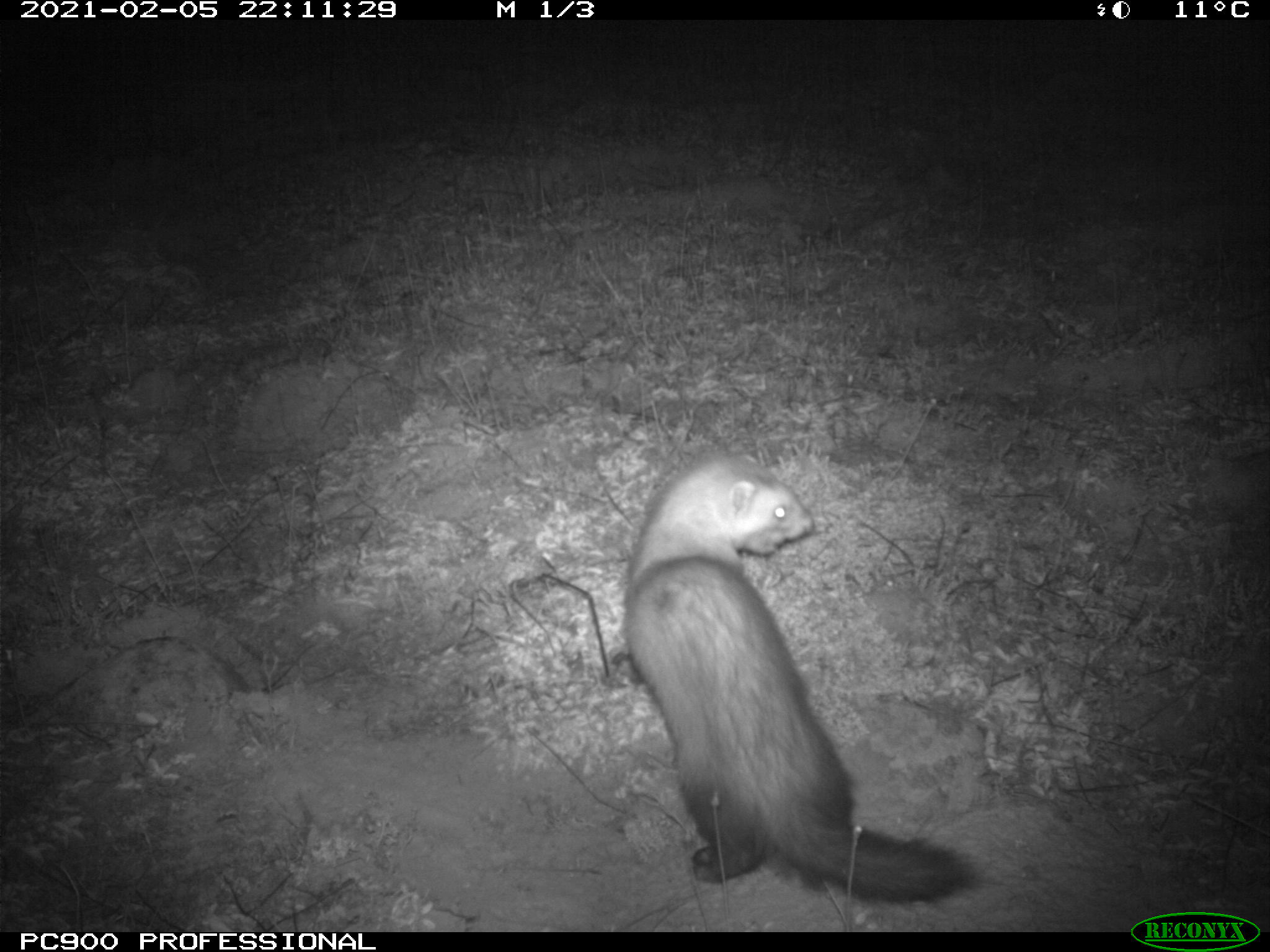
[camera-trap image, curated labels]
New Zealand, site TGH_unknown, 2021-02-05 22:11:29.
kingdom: Animalia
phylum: Chordata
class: Mammalia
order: Carnivora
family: Mustelidae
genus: Mustela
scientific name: Mustela furo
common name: ferret